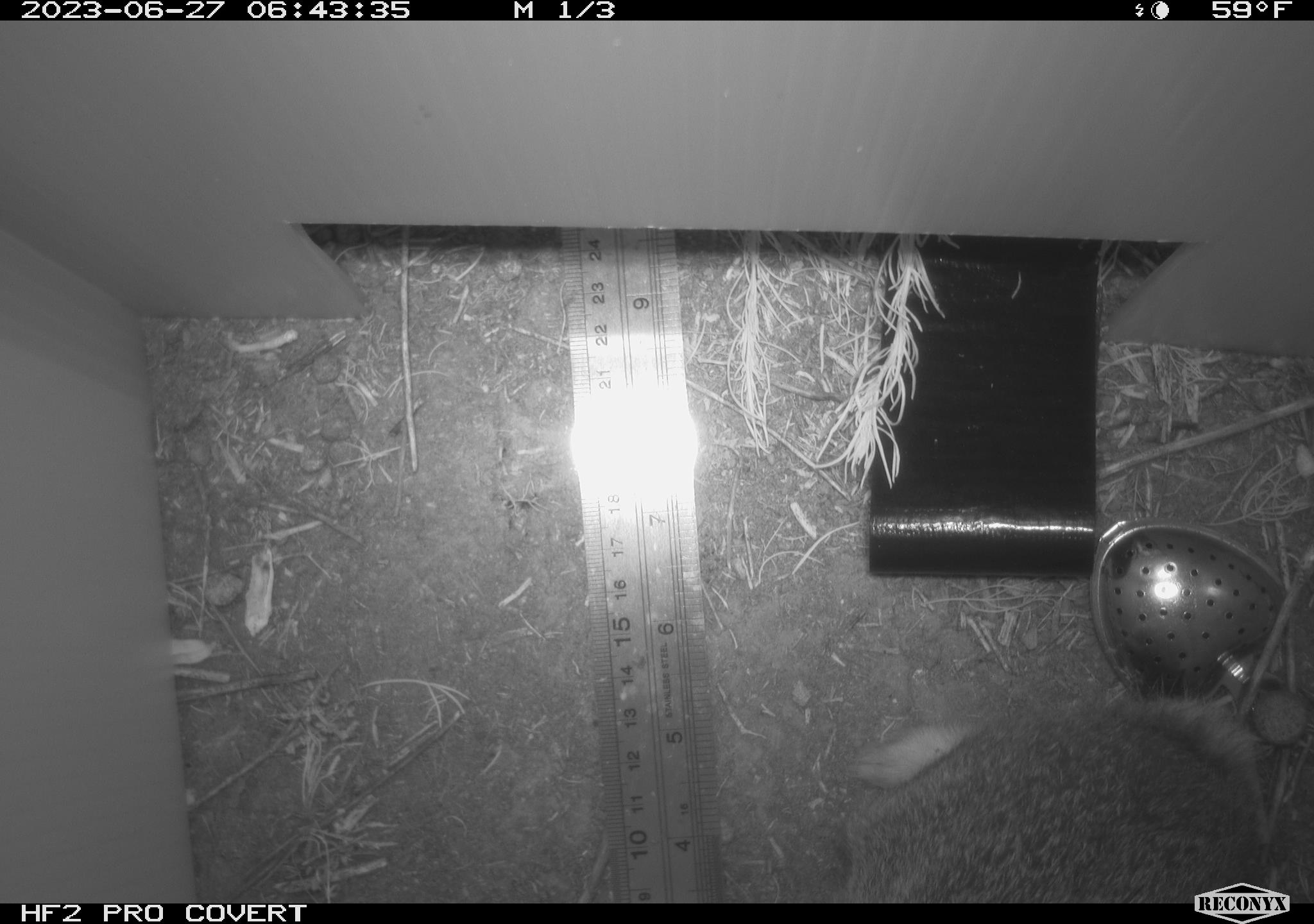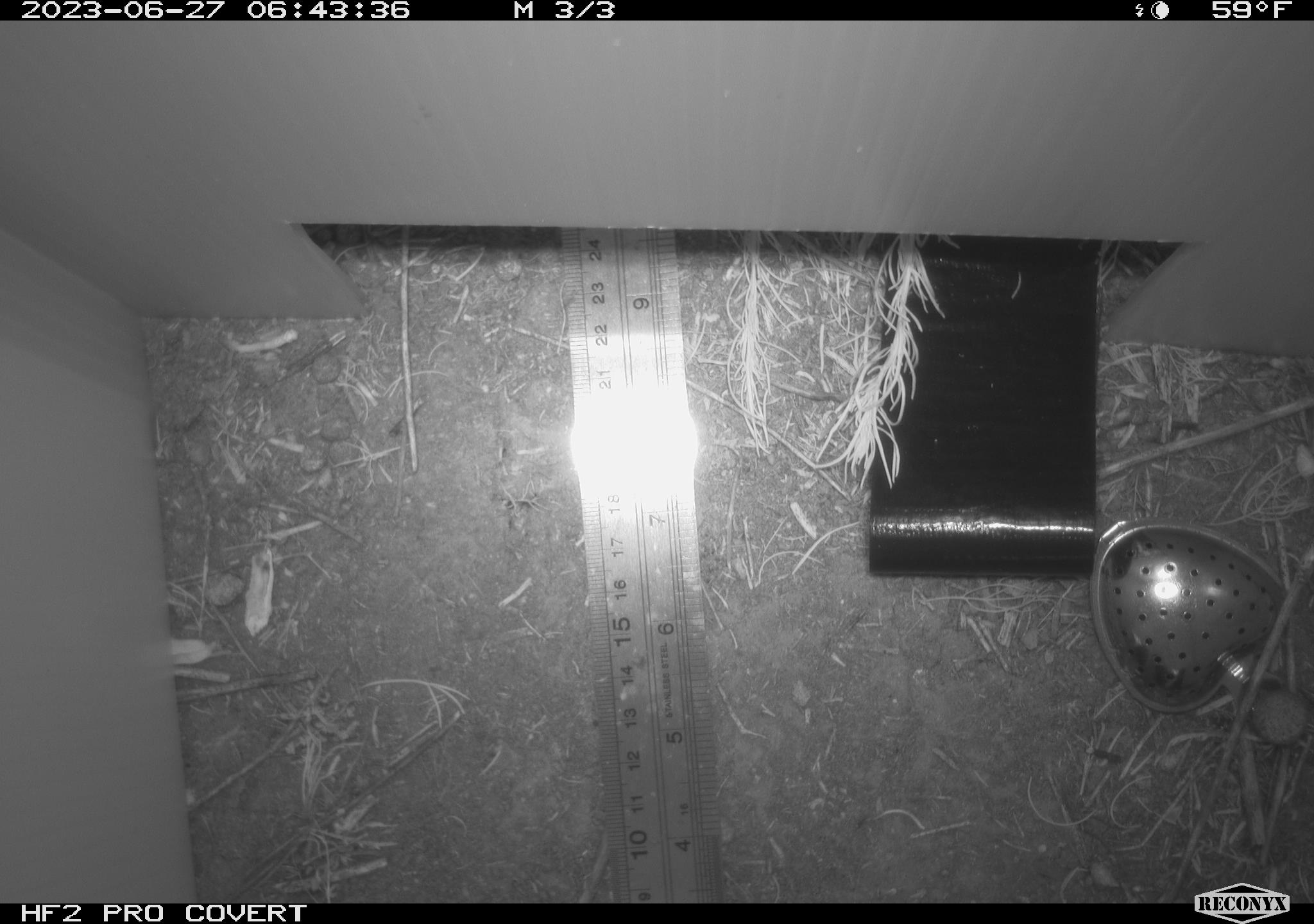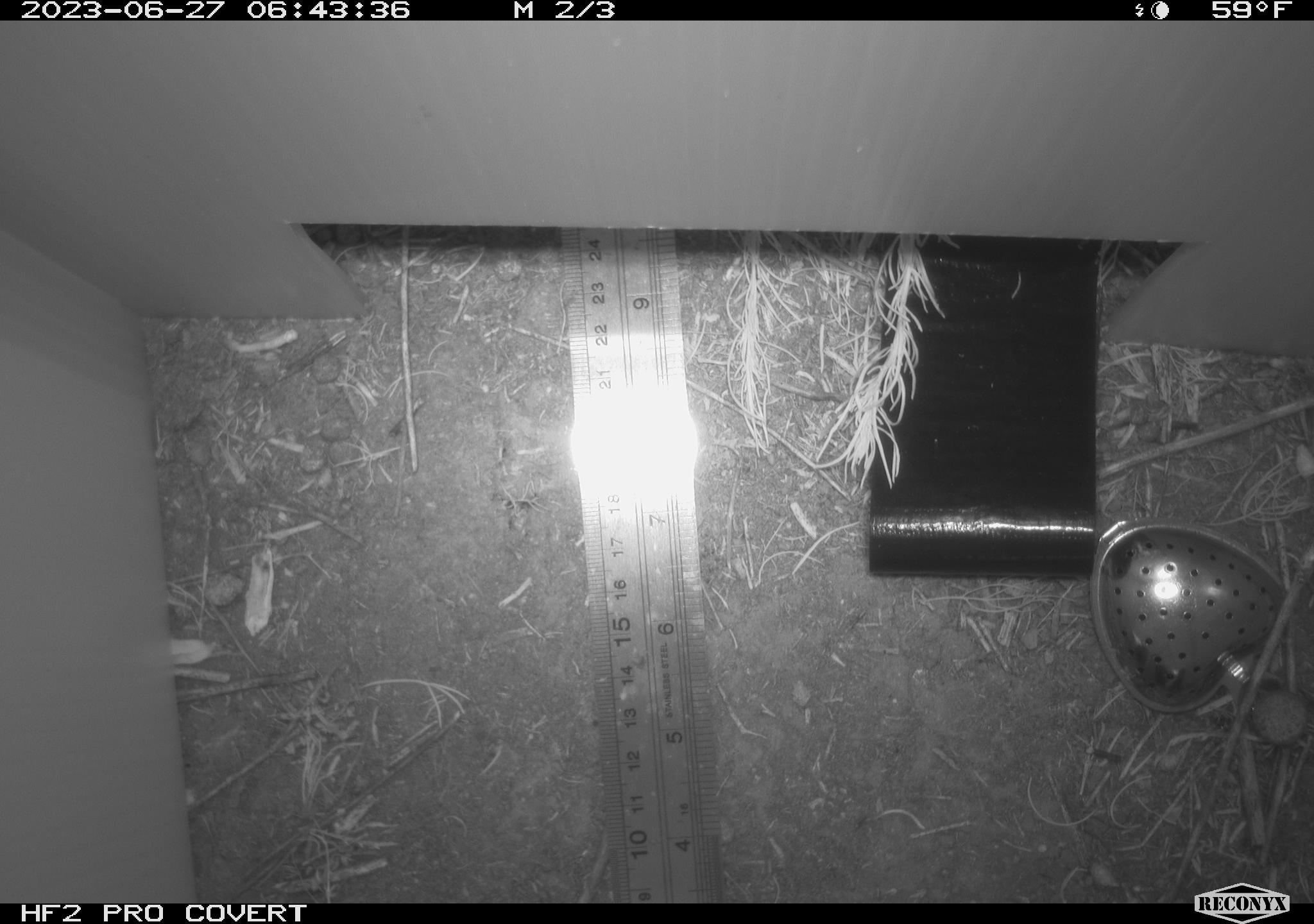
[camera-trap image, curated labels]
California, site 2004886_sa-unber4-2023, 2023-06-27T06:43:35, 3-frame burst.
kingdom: Animalia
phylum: Chordata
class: Mammalia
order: Lagomorpha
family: Leporidae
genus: Sylvilagus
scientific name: Sylvilagus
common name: cottontail rabbits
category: sylvilagus species